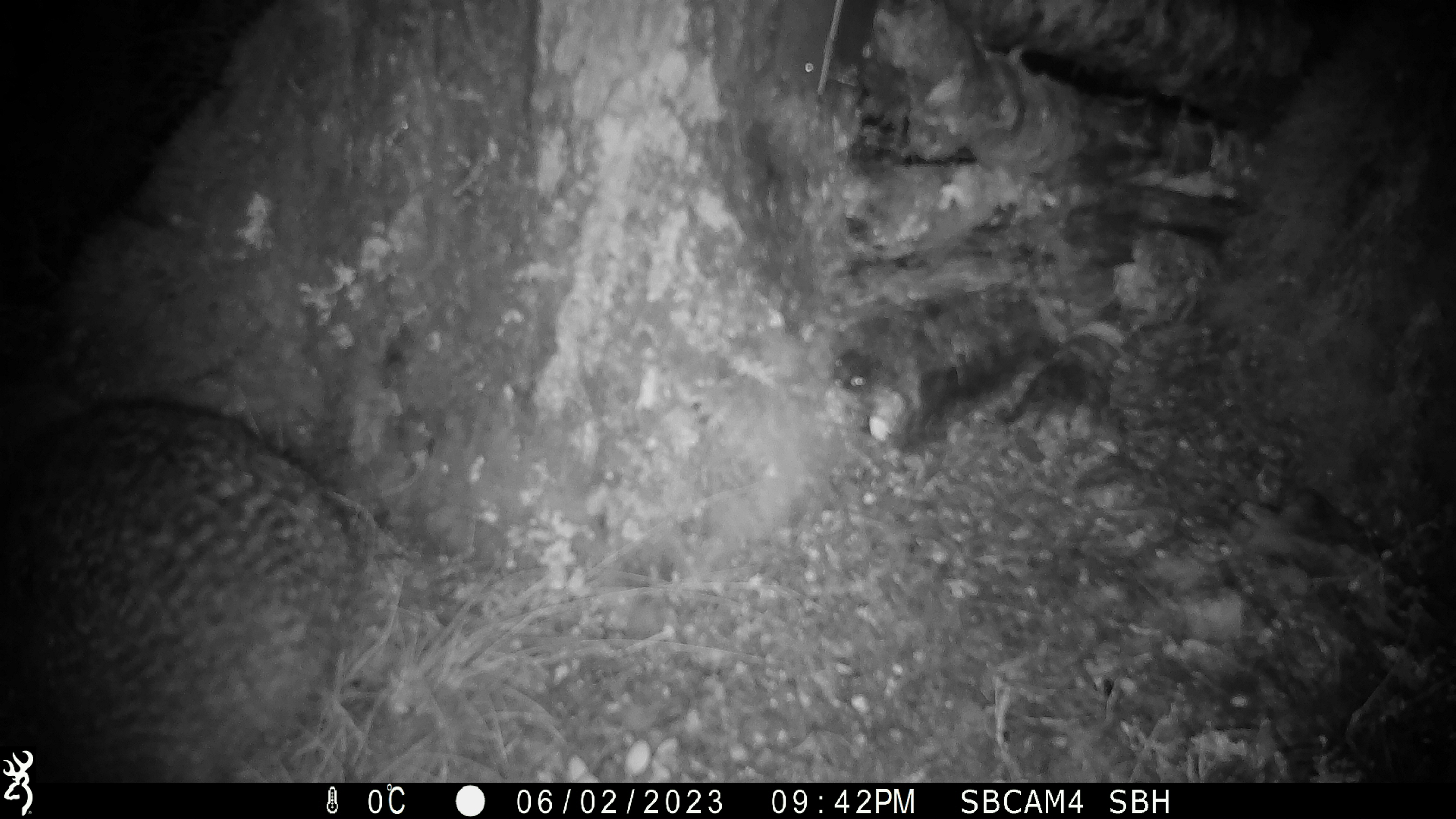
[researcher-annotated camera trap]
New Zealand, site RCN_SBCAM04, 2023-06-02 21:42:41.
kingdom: Animalia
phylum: Chordata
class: Aves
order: Apterygiformes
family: Apterygidae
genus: Apteryx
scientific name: Apteryx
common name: kiwi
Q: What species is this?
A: Kiwi (Apteryx).